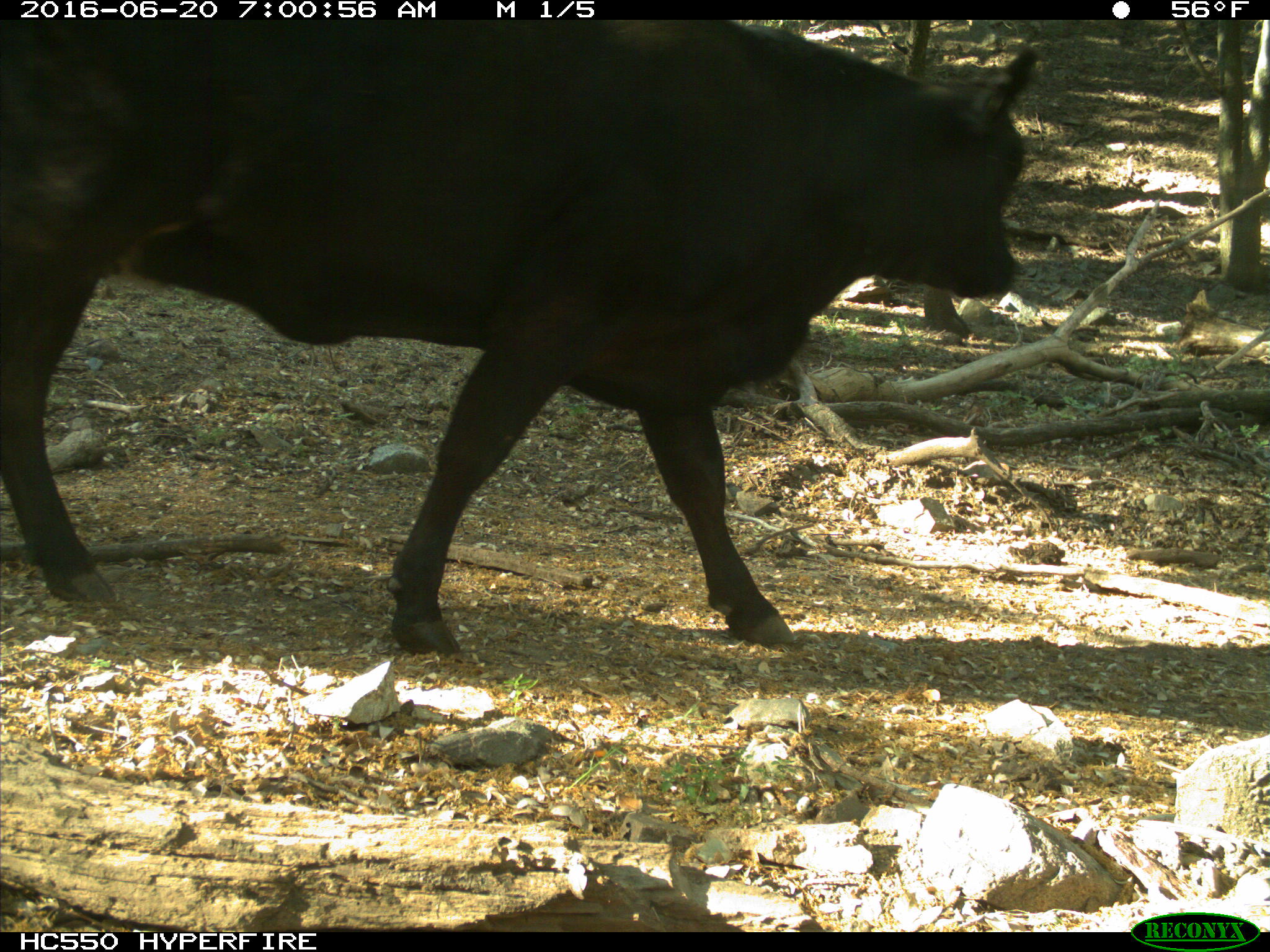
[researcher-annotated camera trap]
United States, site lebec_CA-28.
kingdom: Animalia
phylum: Chordata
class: Mammalia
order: Artiodactyla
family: Bovidae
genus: Bos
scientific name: Bos taurus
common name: domestic cow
Bos taurus (domestic cow).